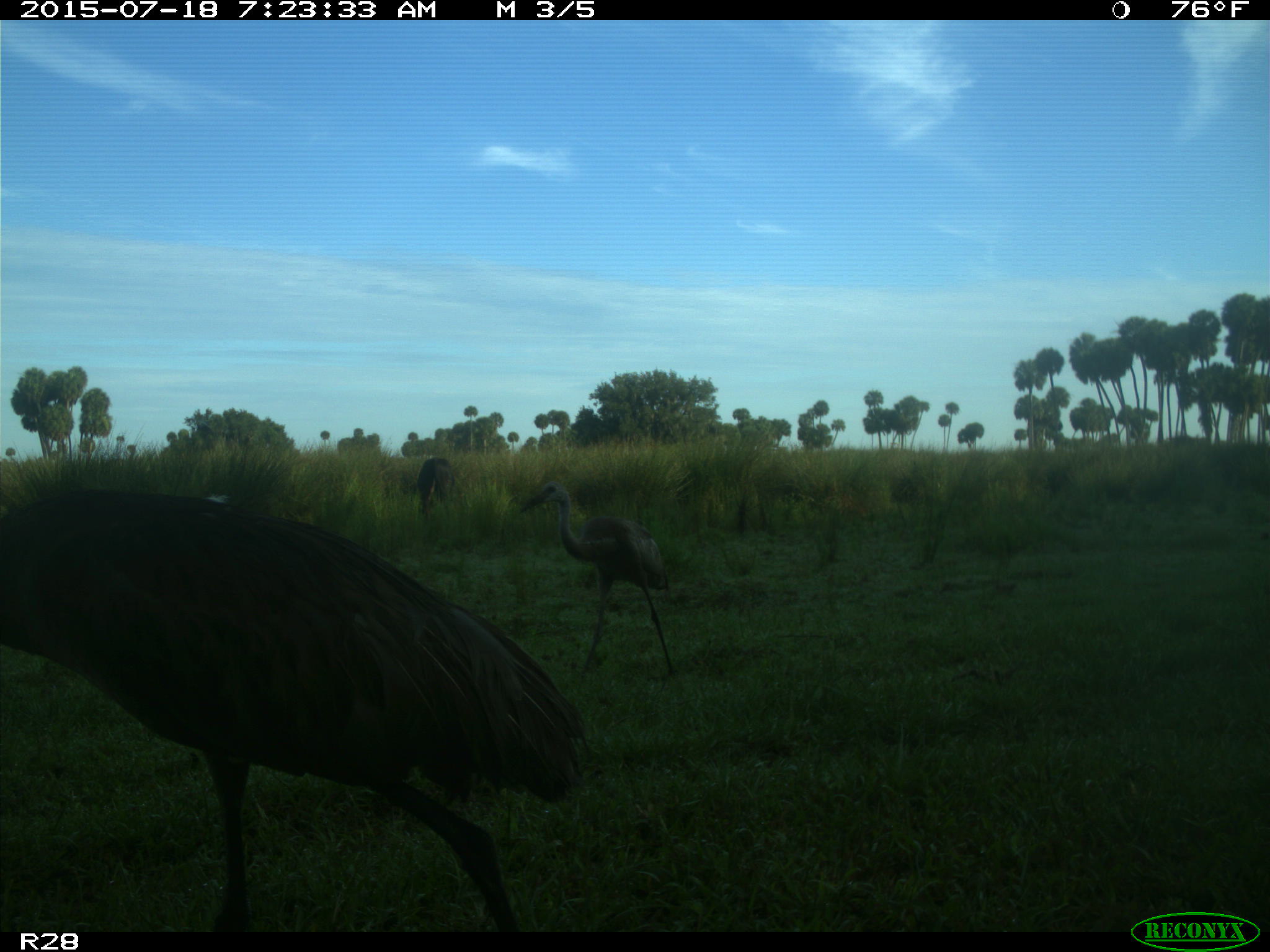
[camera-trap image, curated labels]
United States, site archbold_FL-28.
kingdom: Animalia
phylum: Chordata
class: Mammalia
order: Artiodactyla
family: Bovidae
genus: Bos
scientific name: Bos taurus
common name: domestic cow